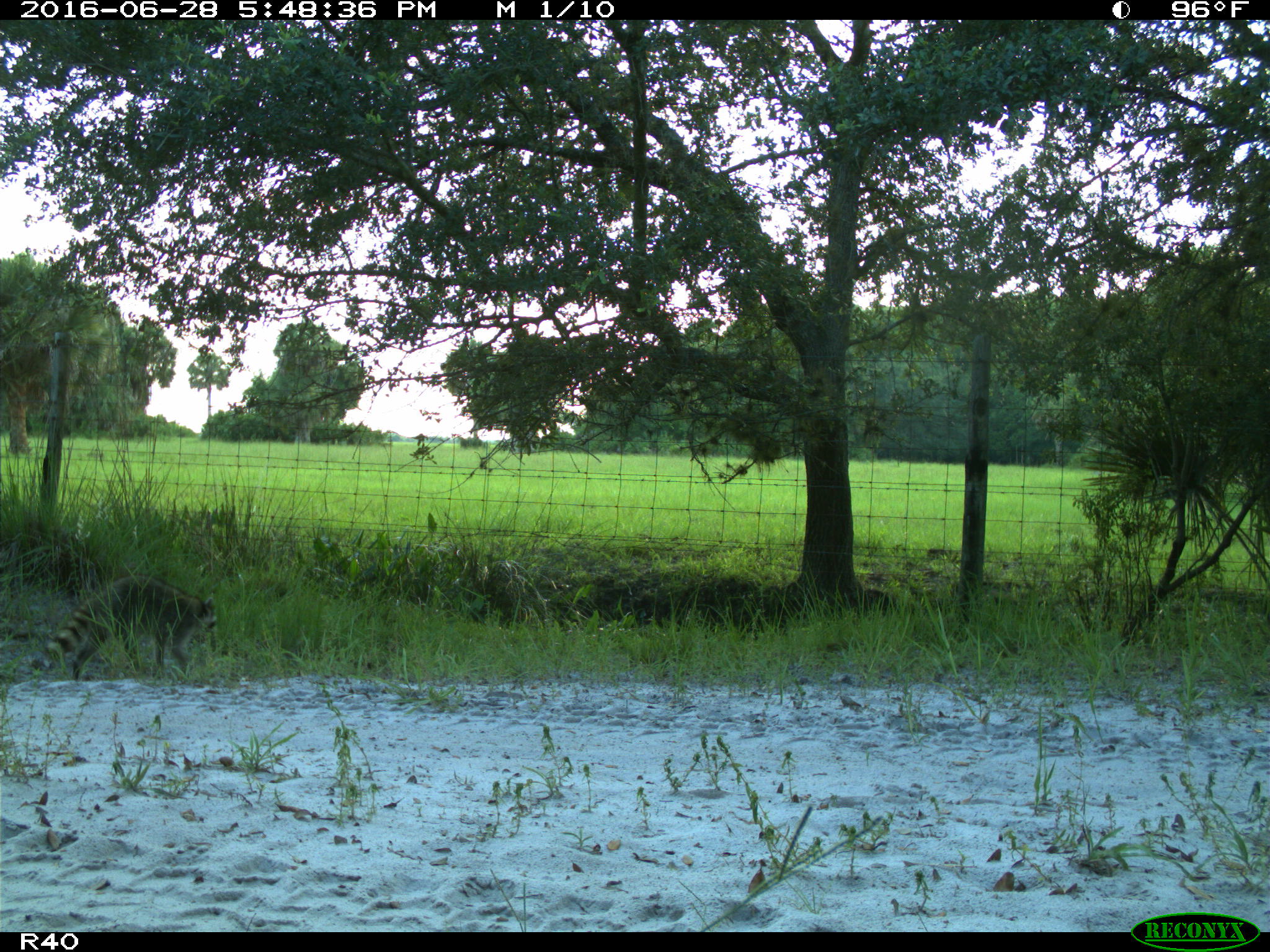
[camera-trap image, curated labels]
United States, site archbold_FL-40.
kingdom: Animalia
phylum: Chordata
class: Mammalia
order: Carnivora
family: Procyonidae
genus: Procyon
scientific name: Procyon lotor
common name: common raccoon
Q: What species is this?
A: Procyon lotor (common raccoon).